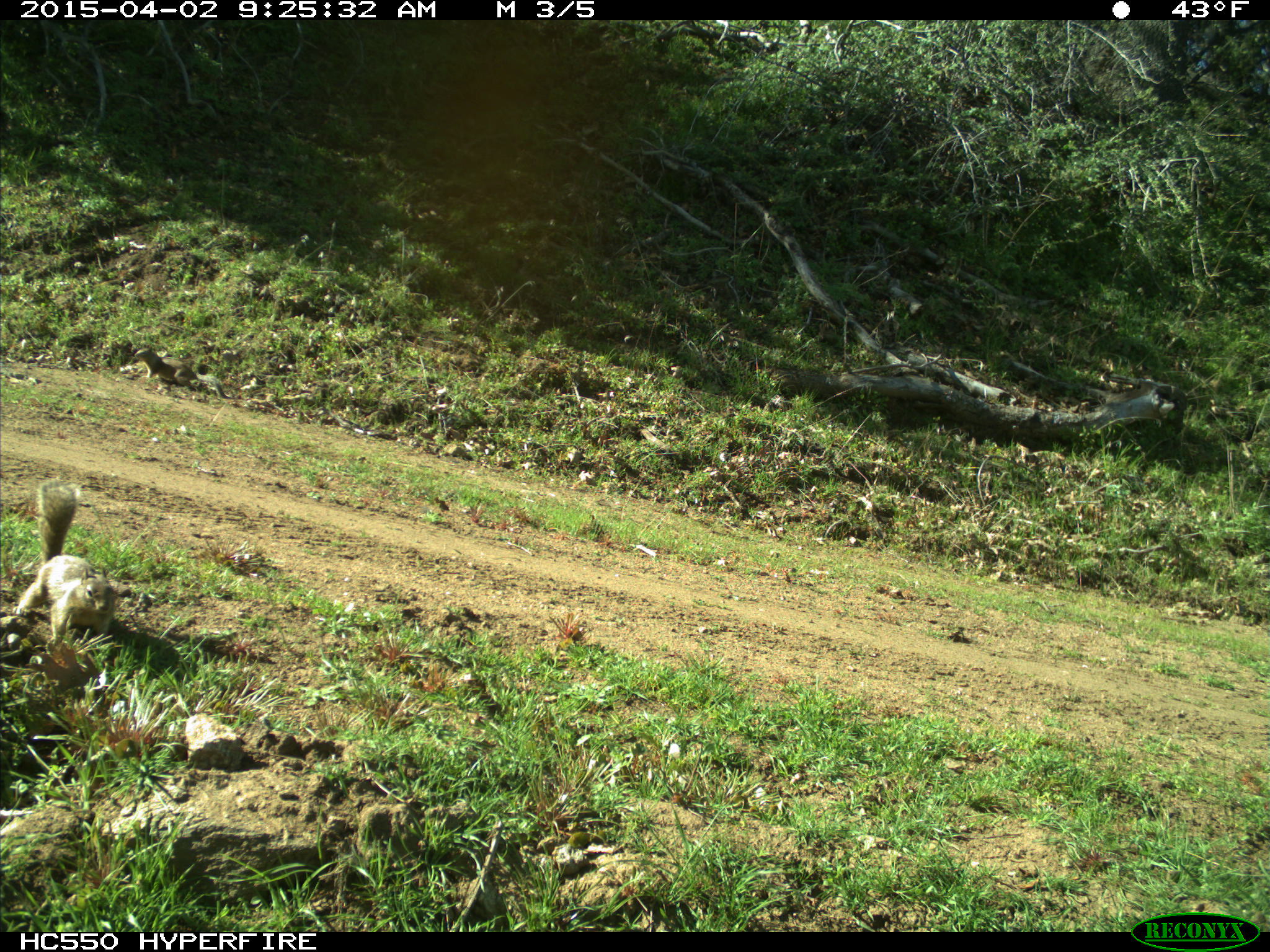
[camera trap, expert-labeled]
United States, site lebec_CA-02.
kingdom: Animalia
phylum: Chordata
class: Mammalia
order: Rodentia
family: Sciuridae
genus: Otospermophilus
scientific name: Otospermophilus beecheyi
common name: california ground squirrel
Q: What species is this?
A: Otospermophilus beecheyi (california ground squirrel).